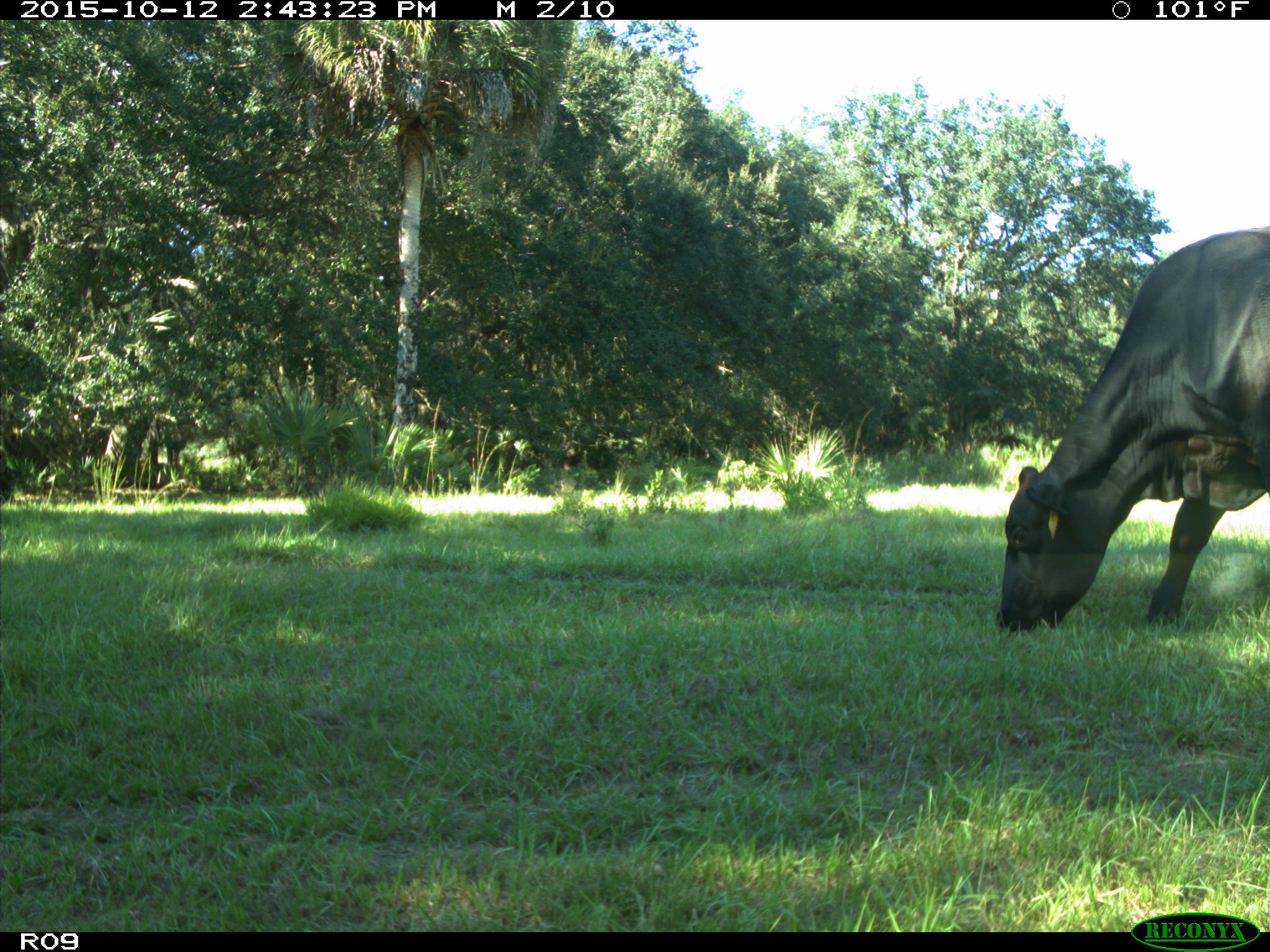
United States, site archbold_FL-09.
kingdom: Animalia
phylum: Chordata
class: Mammalia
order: Artiodactyla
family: Bovidae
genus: Bos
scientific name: Bos taurus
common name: domestic cow